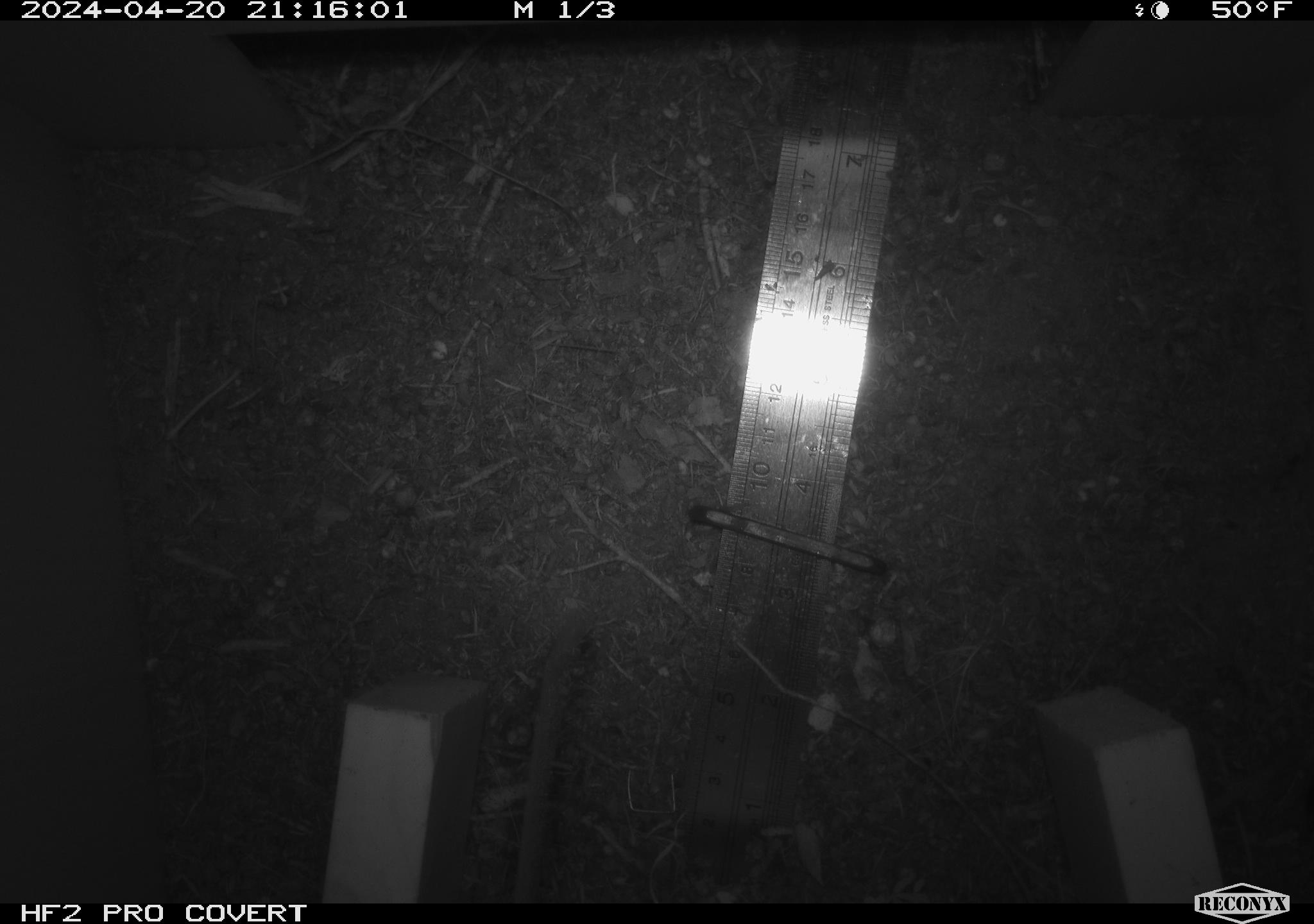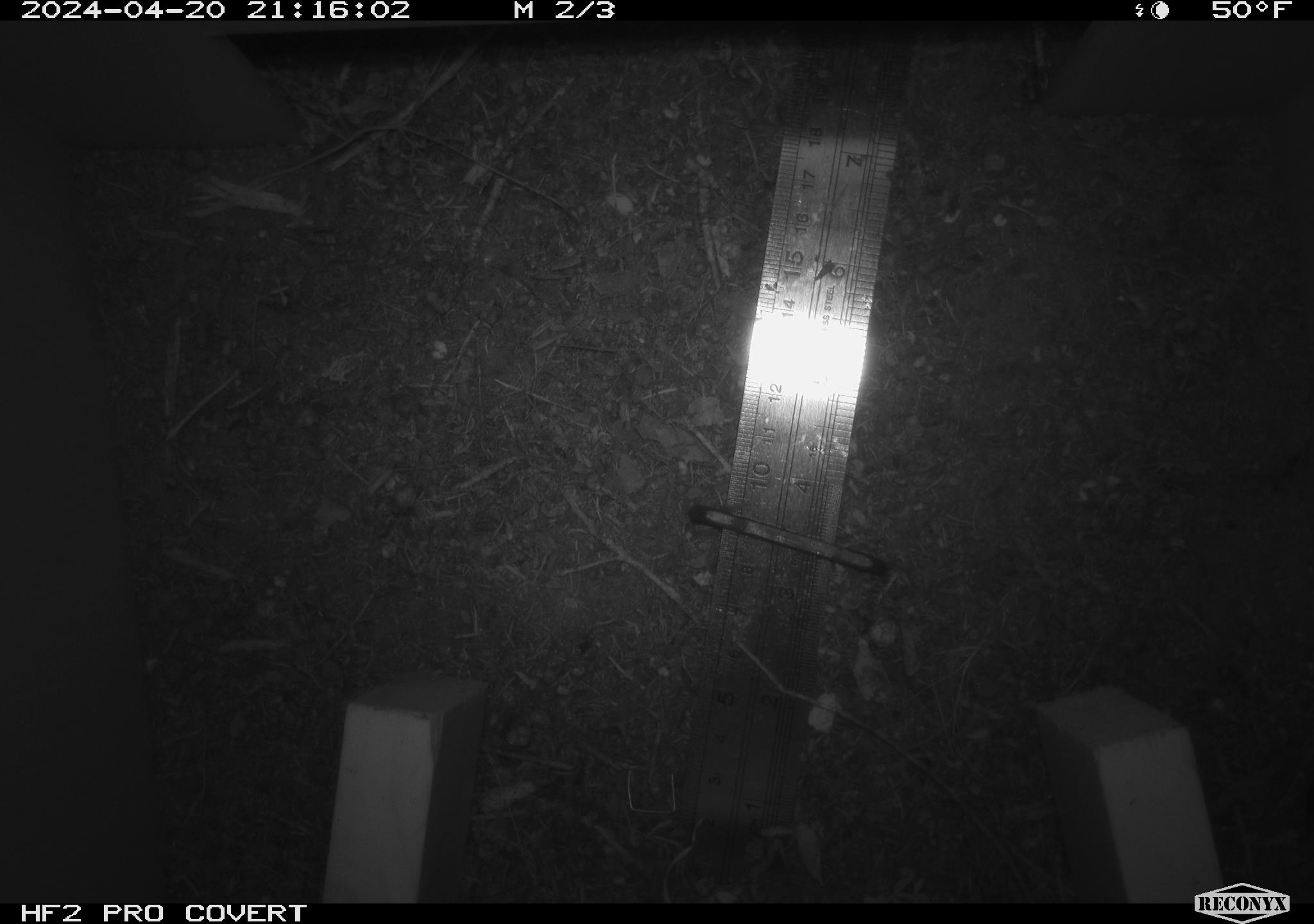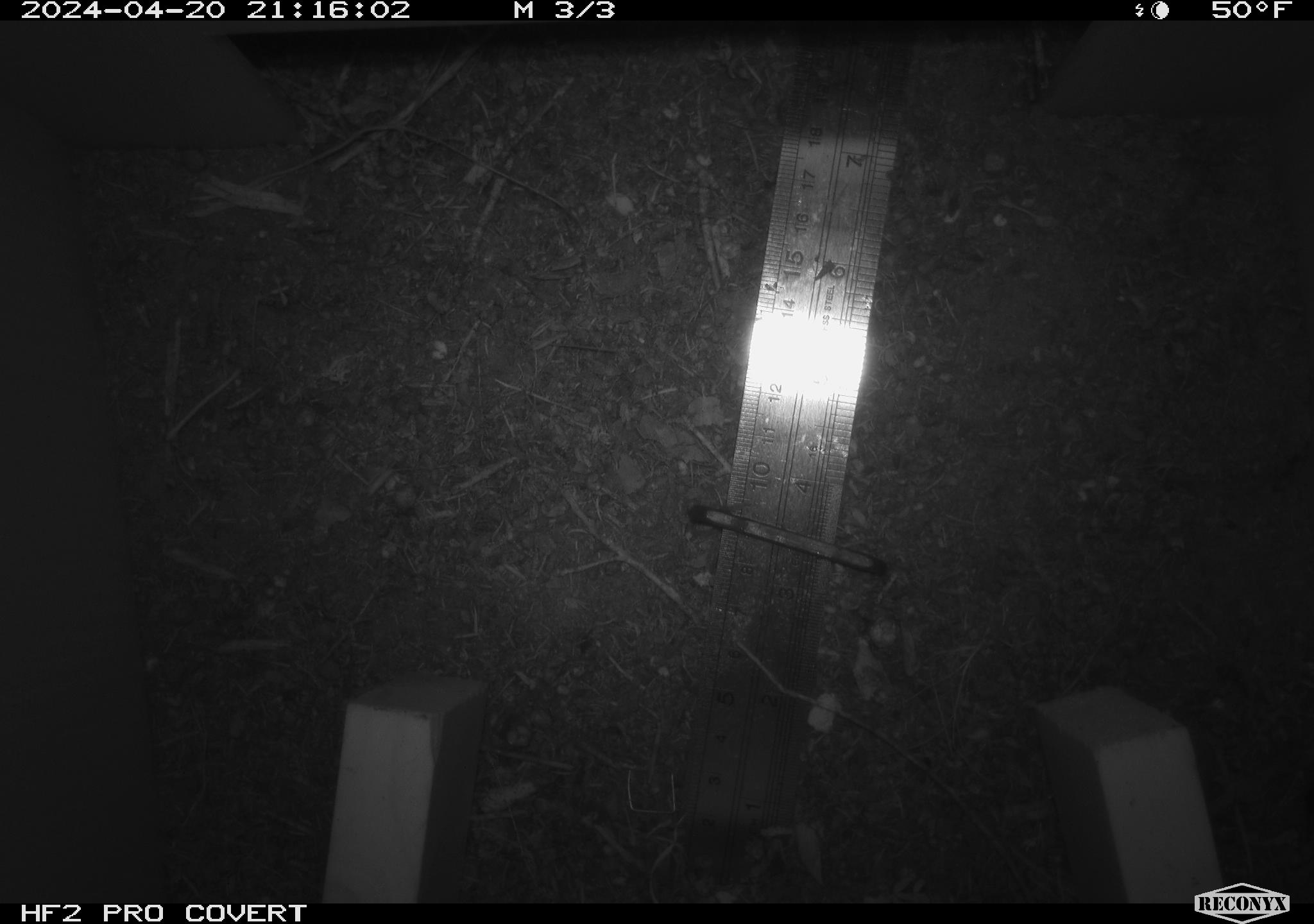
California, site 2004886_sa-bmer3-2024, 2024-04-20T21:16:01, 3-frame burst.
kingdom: Animalia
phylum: Chordata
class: Mammalia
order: Rodentia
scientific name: Rodentia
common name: mouse species